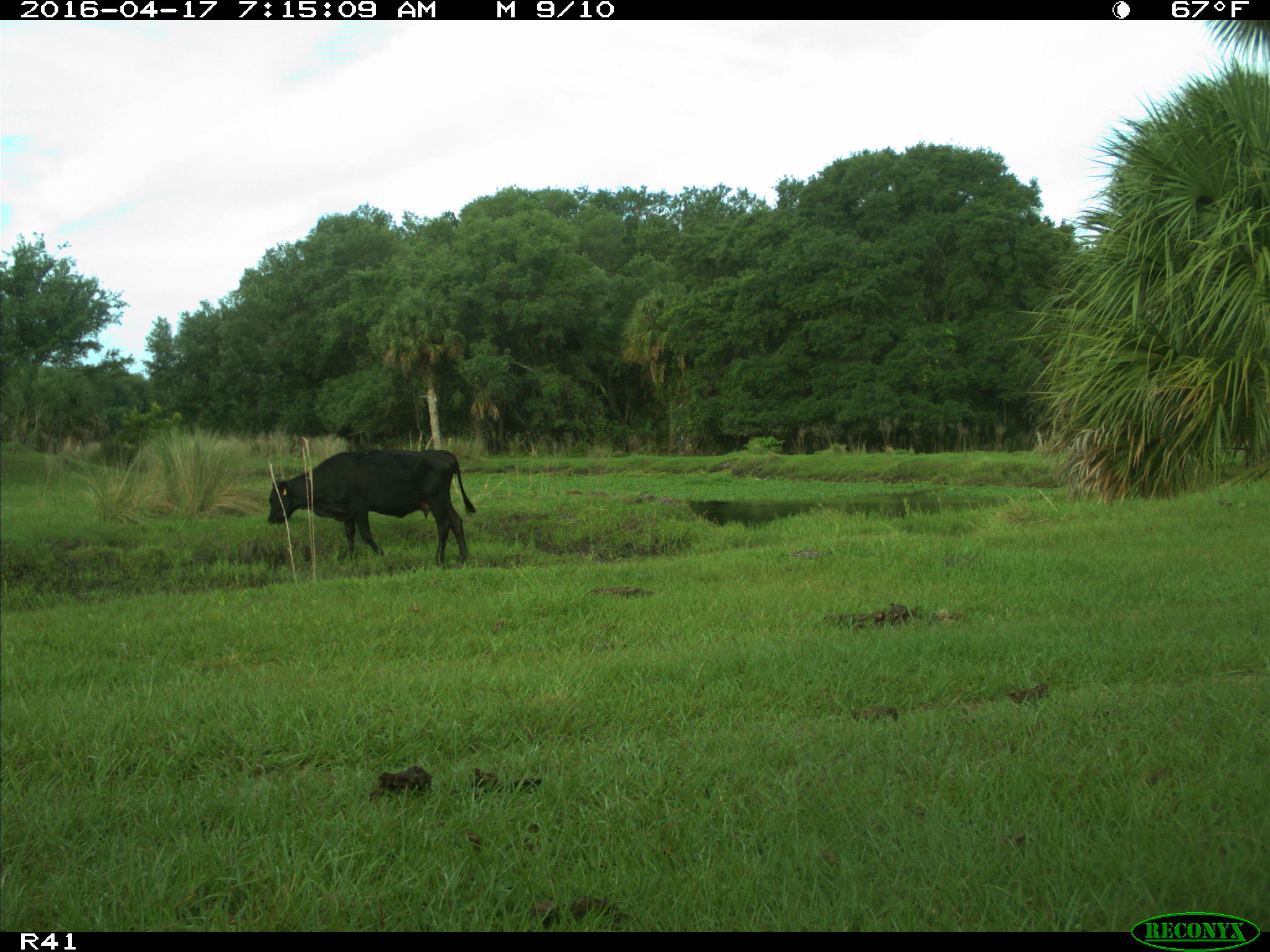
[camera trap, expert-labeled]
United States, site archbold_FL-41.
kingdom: Animalia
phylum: Chordata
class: Mammalia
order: Artiodactyla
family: Bovidae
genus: Bos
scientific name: Bos taurus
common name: domestic cow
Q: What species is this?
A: Bos taurus (domestic cow).